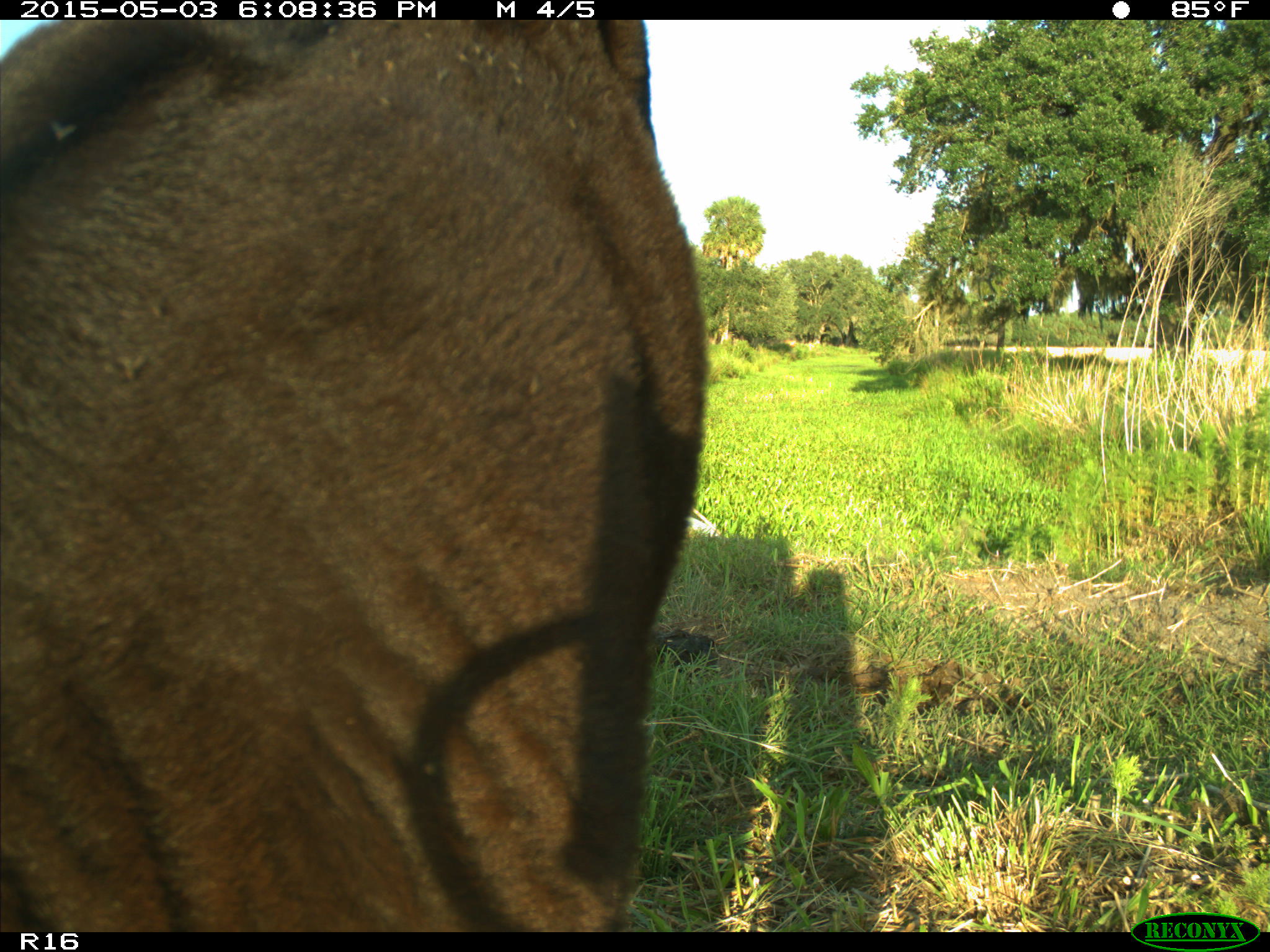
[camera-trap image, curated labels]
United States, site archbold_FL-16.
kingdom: Animalia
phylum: Chordata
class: Mammalia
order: Artiodactyla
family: Bovidae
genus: Bos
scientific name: Bos taurus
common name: domestic cow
Bos taurus (domestic cow).